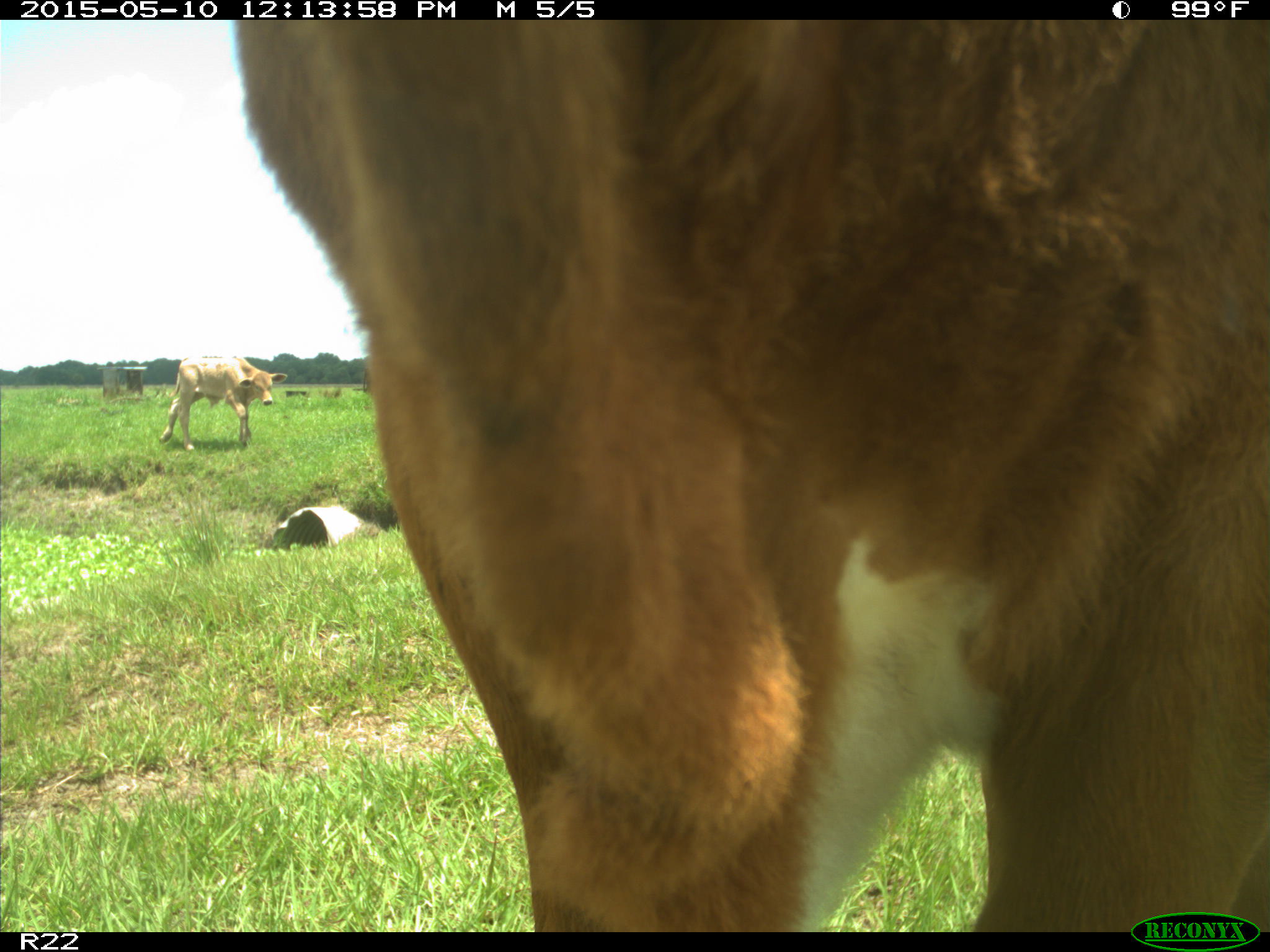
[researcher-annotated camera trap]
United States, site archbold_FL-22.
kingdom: Animalia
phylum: Chordata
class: Mammalia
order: Artiodactyla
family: Bovidae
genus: Bos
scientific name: Bos taurus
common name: domestic cow